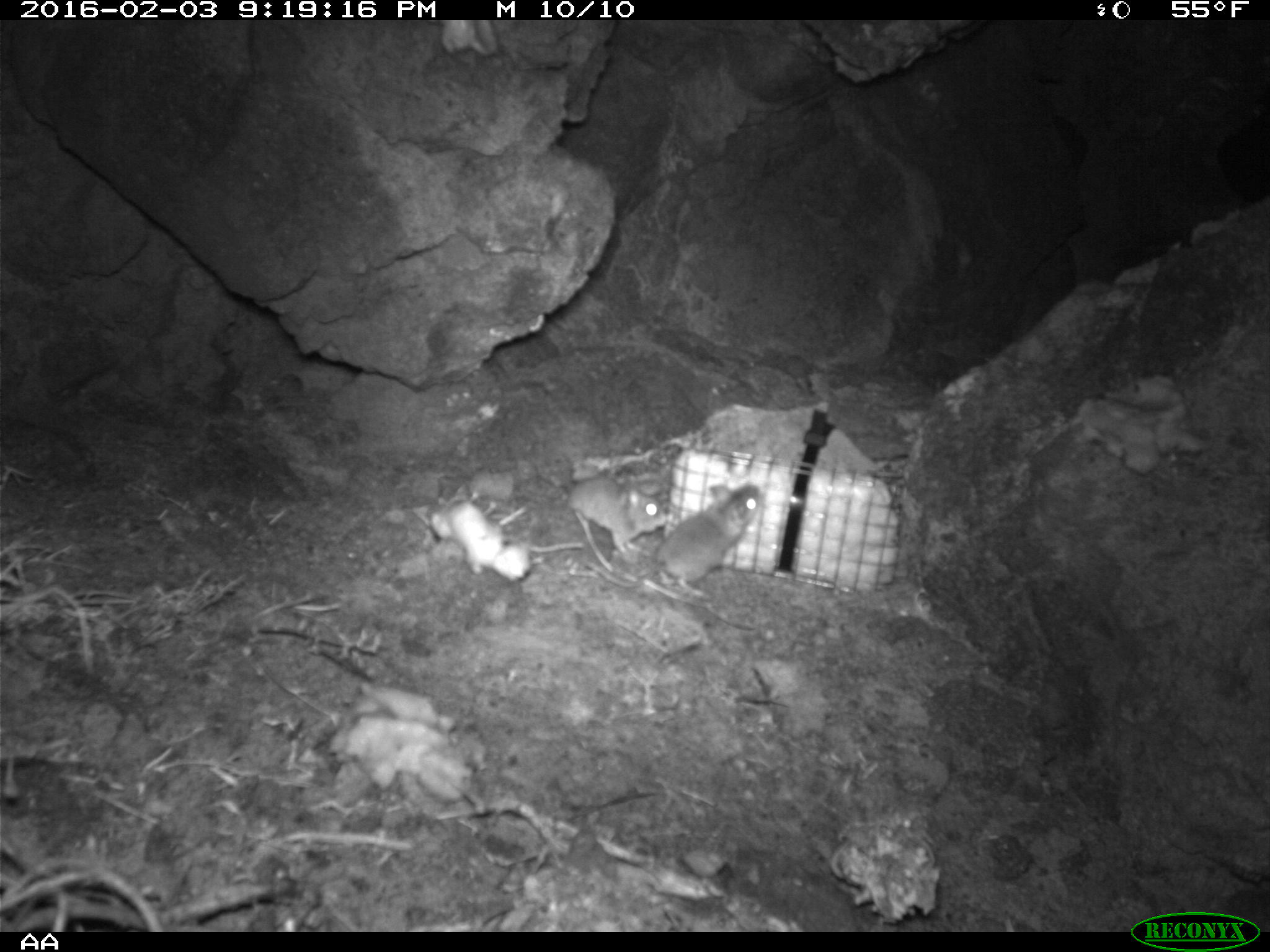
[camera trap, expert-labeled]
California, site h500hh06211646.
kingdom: Animalia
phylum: Chordata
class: Mammalia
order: Rodentia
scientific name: Rodentia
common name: rodent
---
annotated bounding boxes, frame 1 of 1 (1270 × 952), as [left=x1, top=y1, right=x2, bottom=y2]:
rodent: [left=585, top=483, right=762, bottom=598]; [left=567, top=478, right=667, bottom=562]